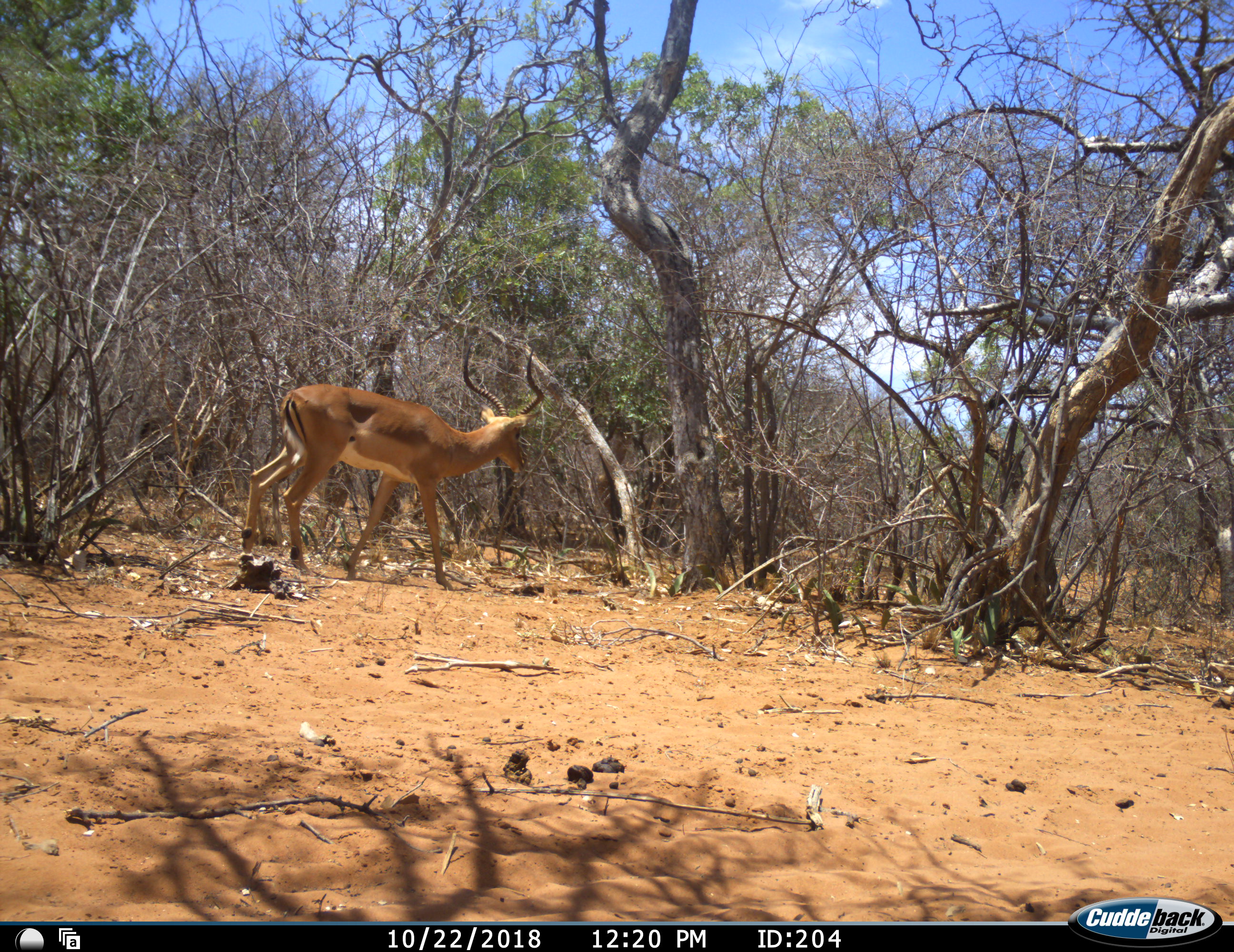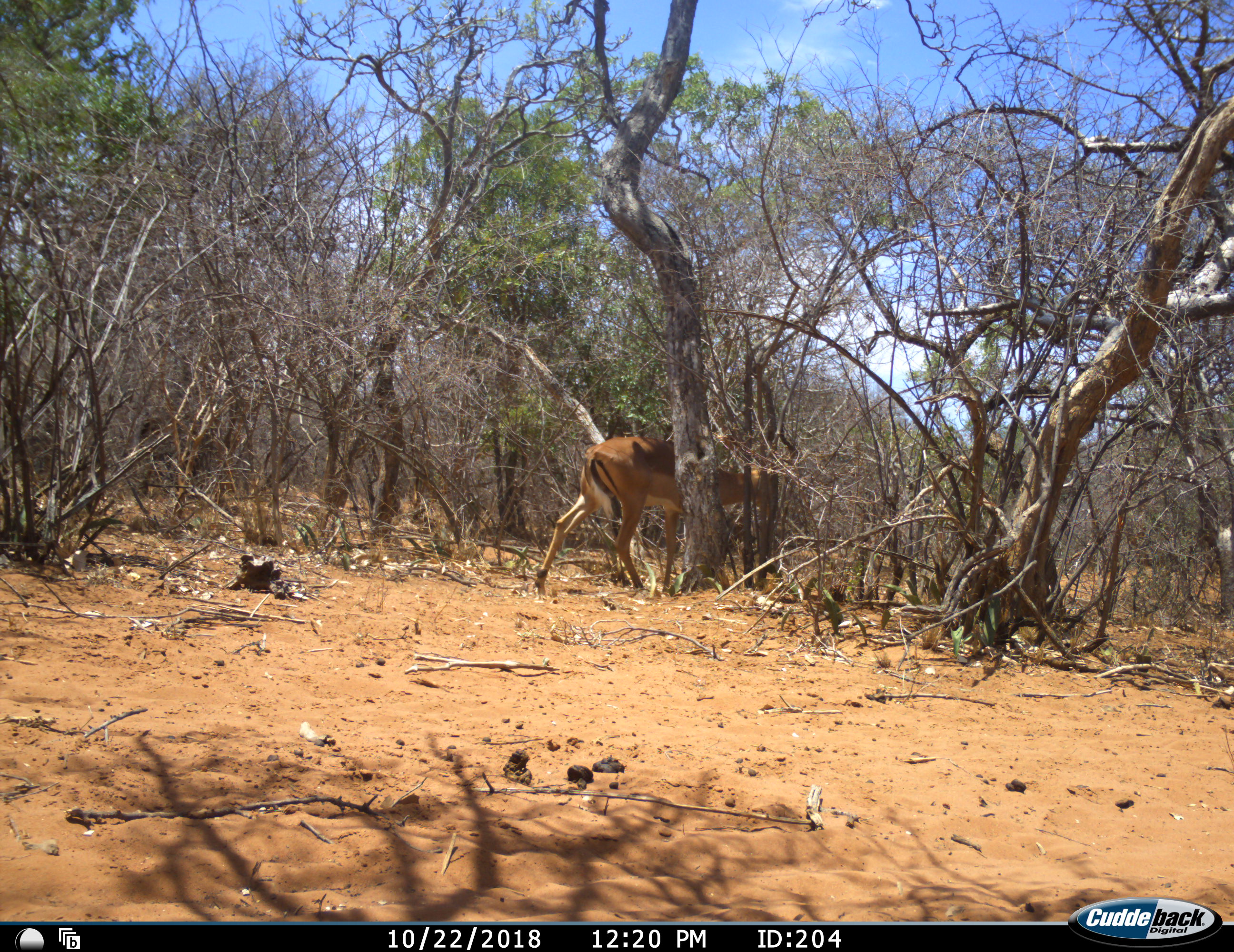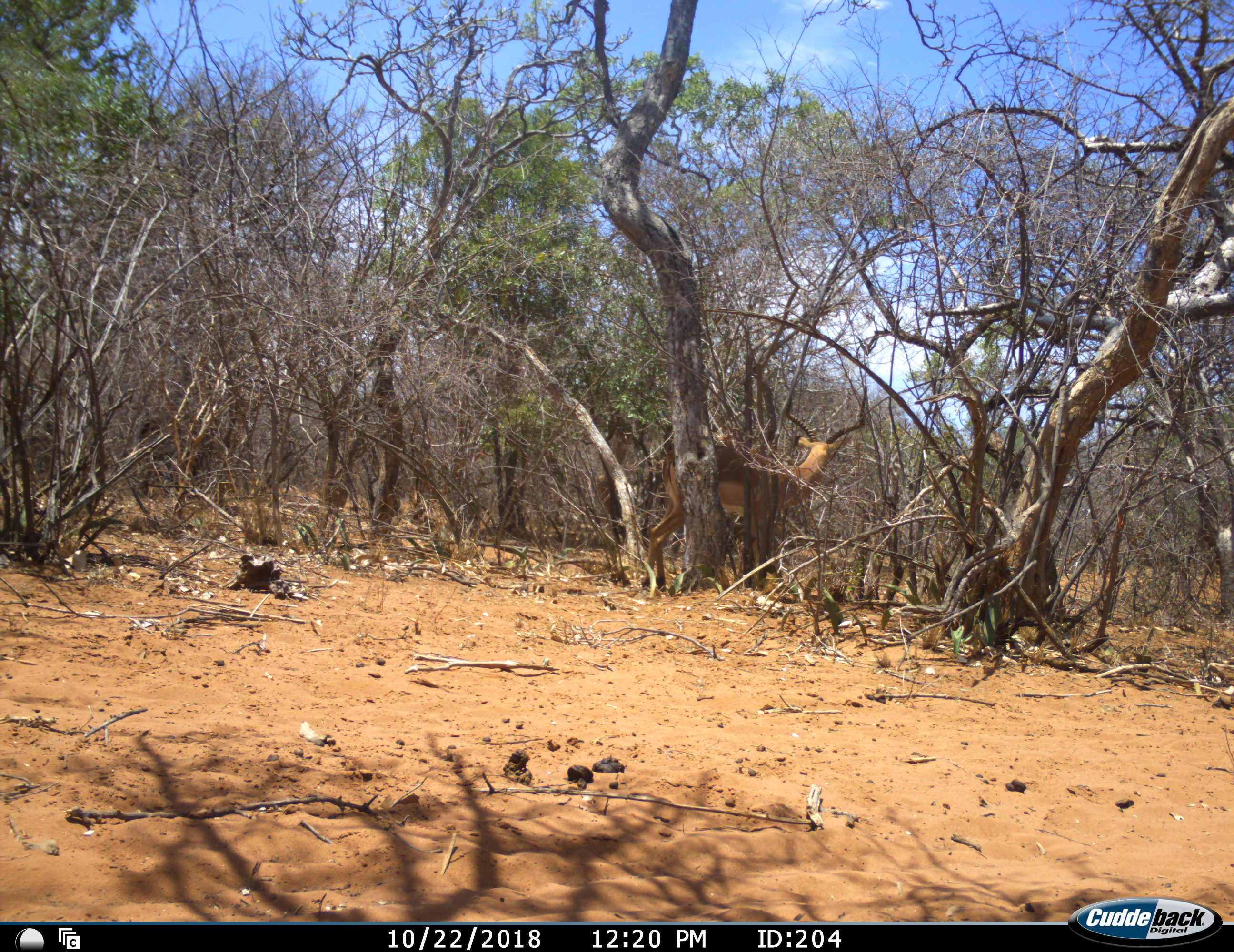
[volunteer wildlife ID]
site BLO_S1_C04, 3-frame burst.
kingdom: Animalia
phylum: Chordata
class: Mammalia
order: Artiodactyla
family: Bovidae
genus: Aepyceros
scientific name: Aepyceros melampus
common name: impala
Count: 1.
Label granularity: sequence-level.